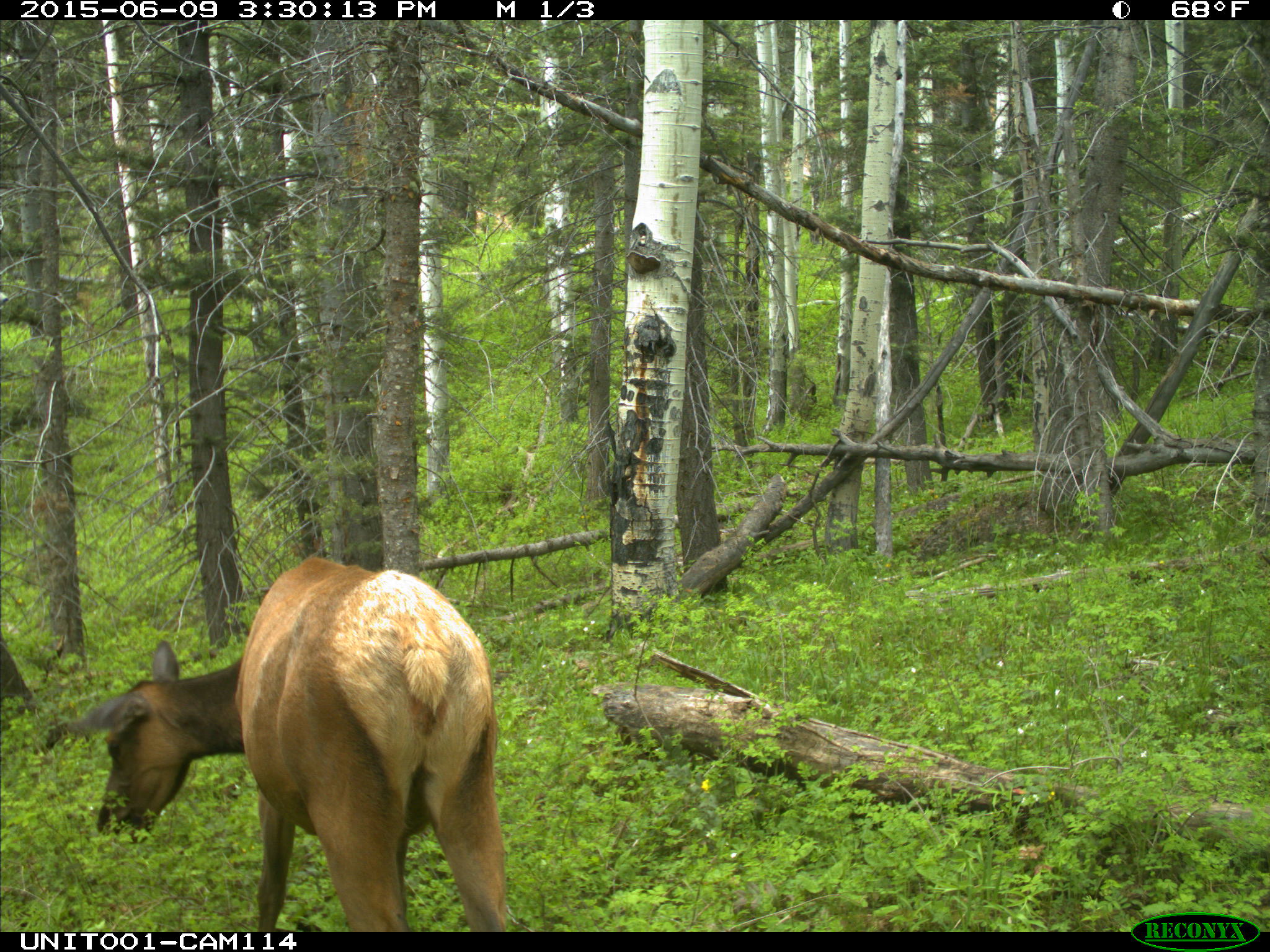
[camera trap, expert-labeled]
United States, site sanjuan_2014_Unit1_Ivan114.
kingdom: Animalia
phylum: Chordata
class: Mammalia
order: Artiodactyla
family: Cervidae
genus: Cervus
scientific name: Cervus elaphus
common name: red deer